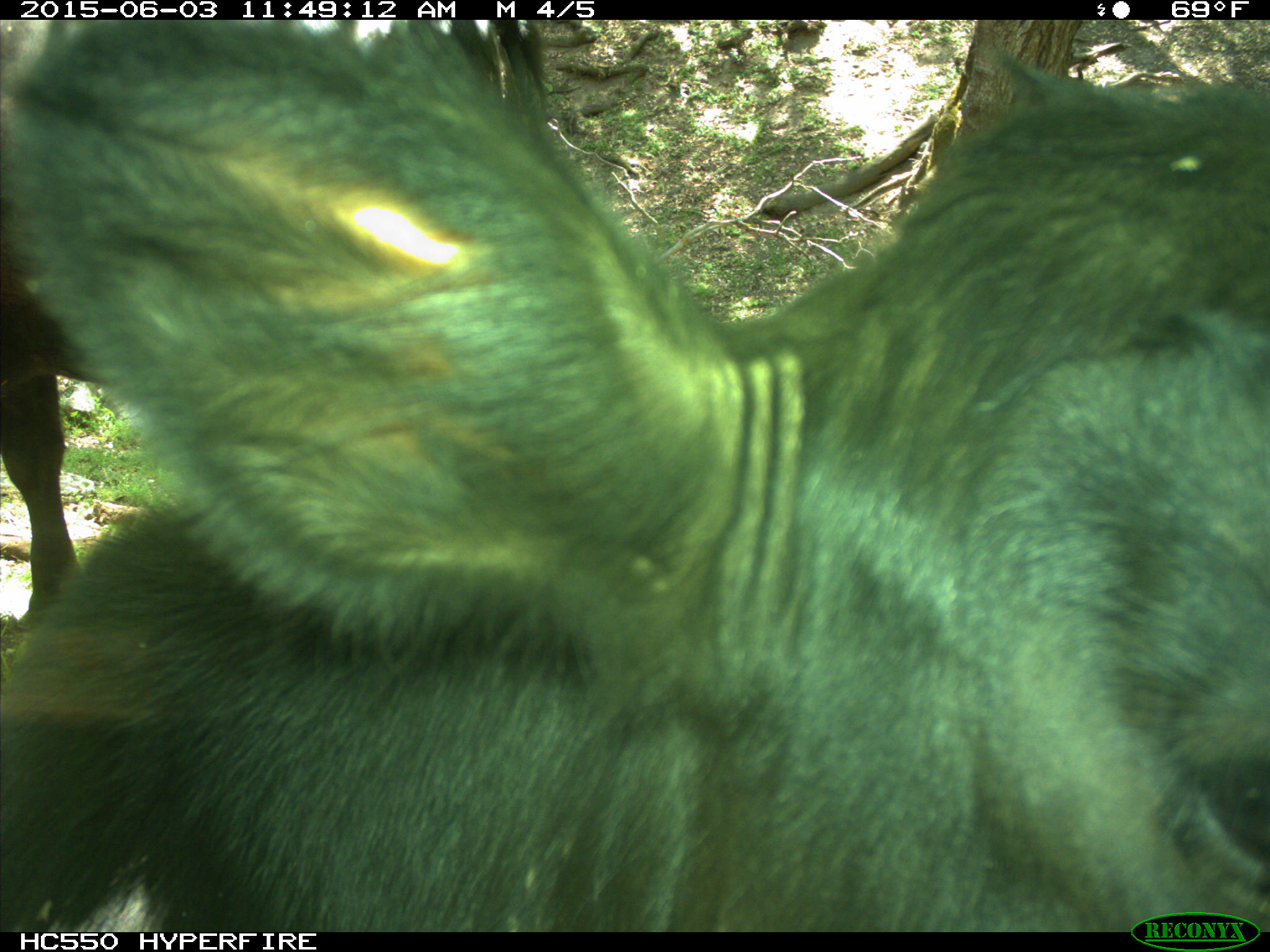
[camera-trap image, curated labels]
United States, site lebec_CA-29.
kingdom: Animalia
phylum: Chordata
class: Mammalia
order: Artiodactyla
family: Bovidae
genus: Bos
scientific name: Bos taurus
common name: domestic cow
Bos taurus (domestic cow).